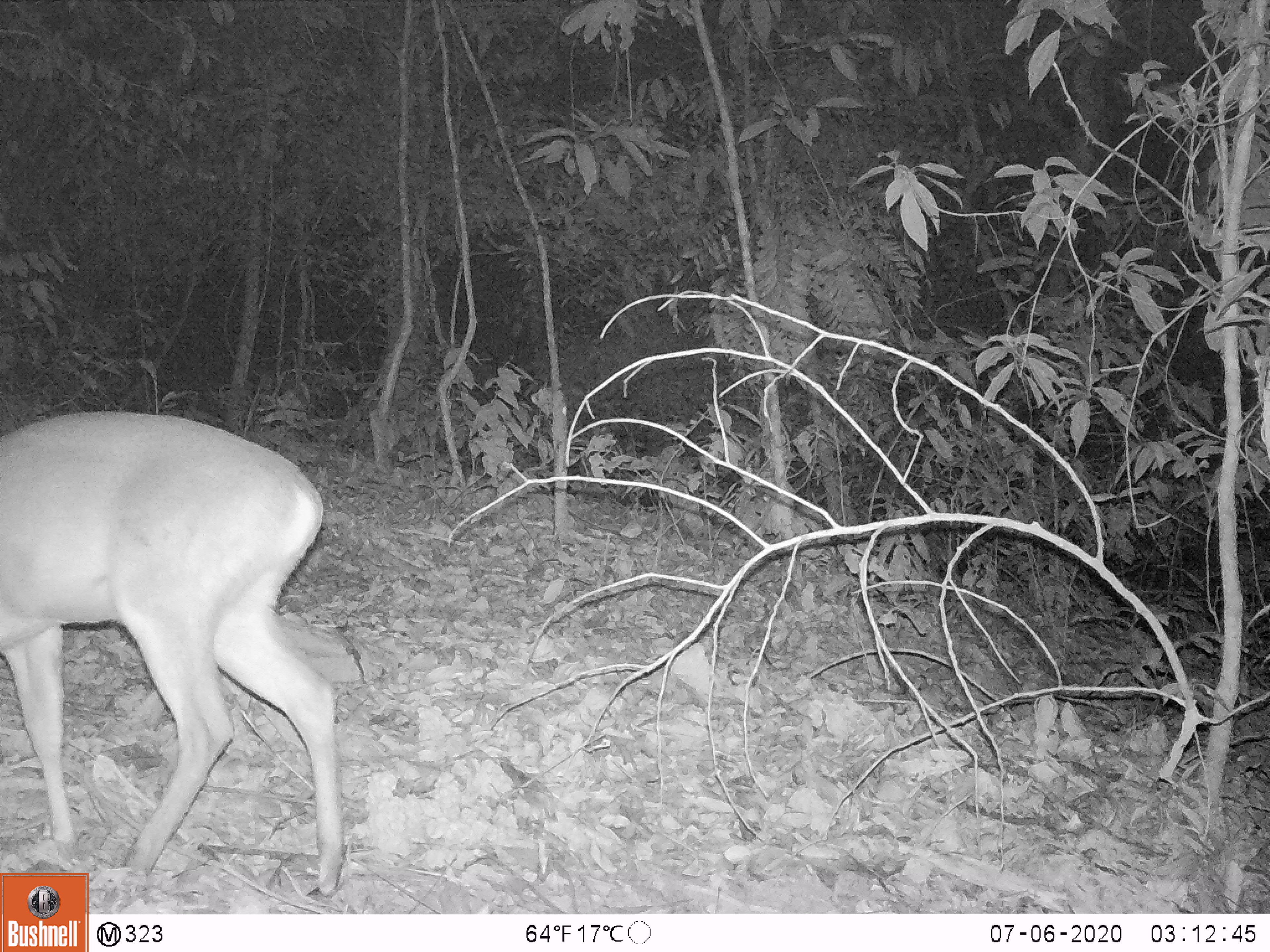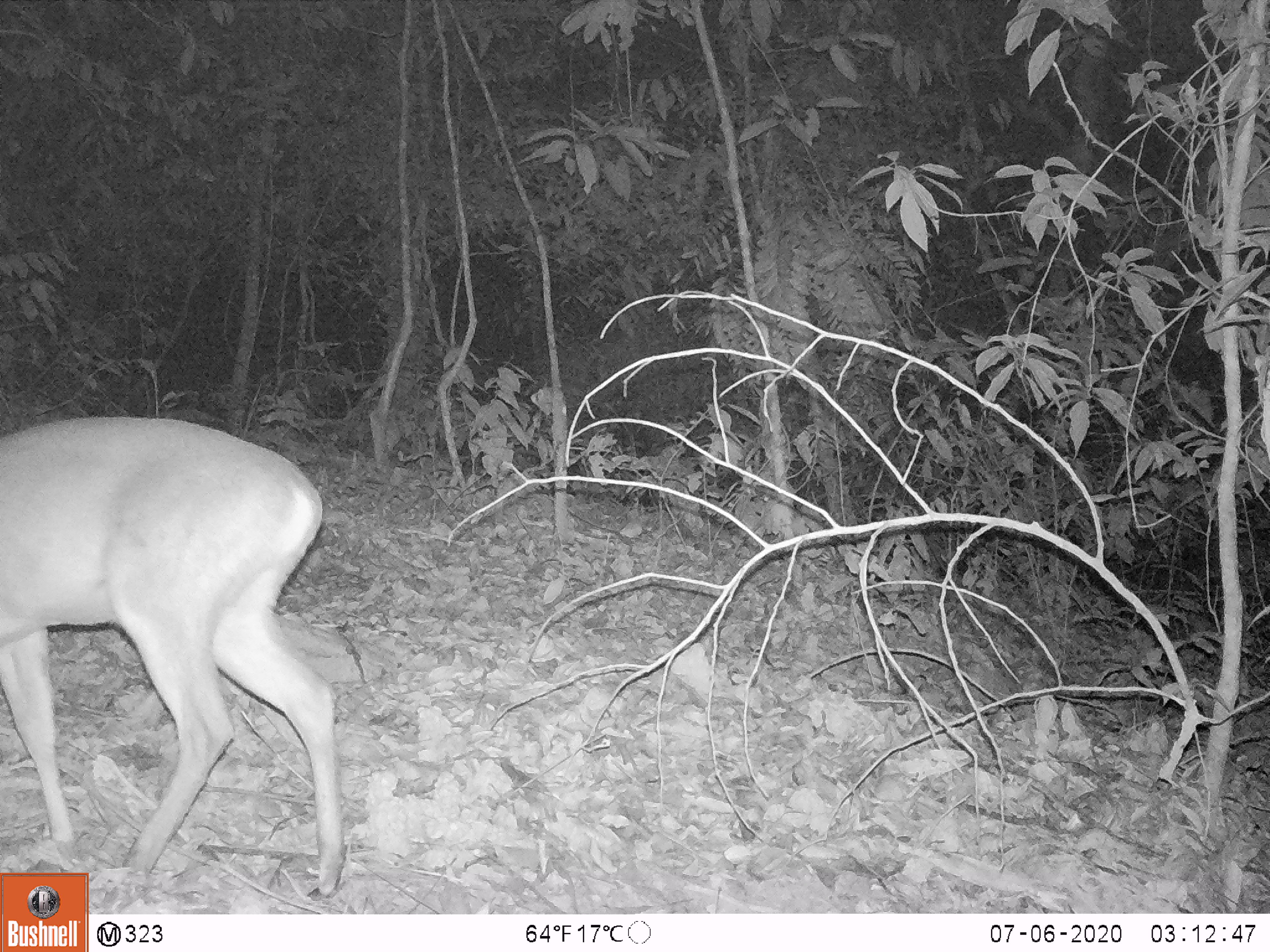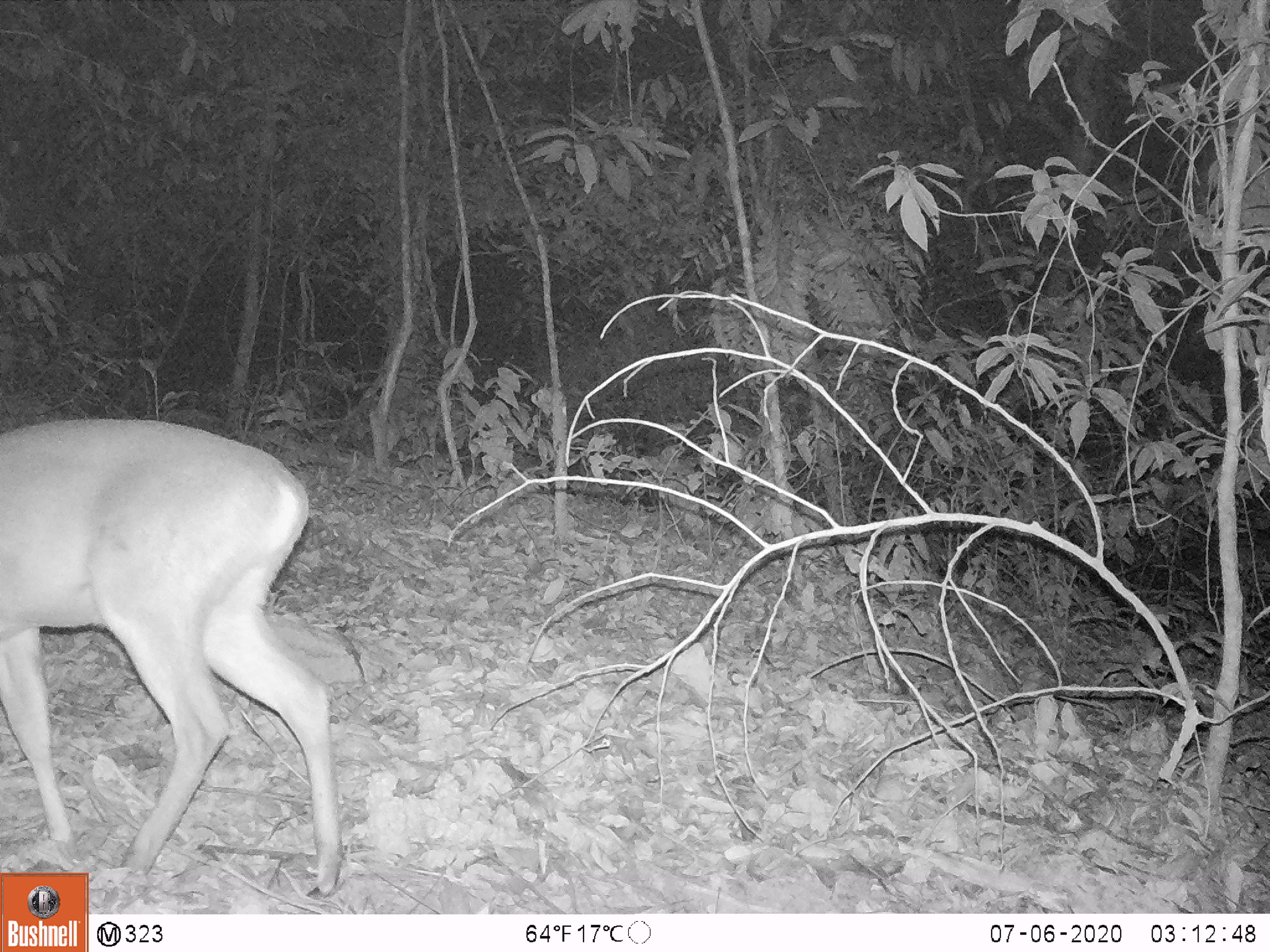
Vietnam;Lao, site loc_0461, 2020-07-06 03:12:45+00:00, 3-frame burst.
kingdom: Animalia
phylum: Chordata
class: Mammalia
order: Artiodactyla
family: Cervidae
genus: Muntiacus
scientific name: Muntiacus vuquangensis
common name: large-antlered muntjac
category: large antlered muntjac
Large antlered muntjac (large-antlered muntjac) (Muntiacus vuquangensis). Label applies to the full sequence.